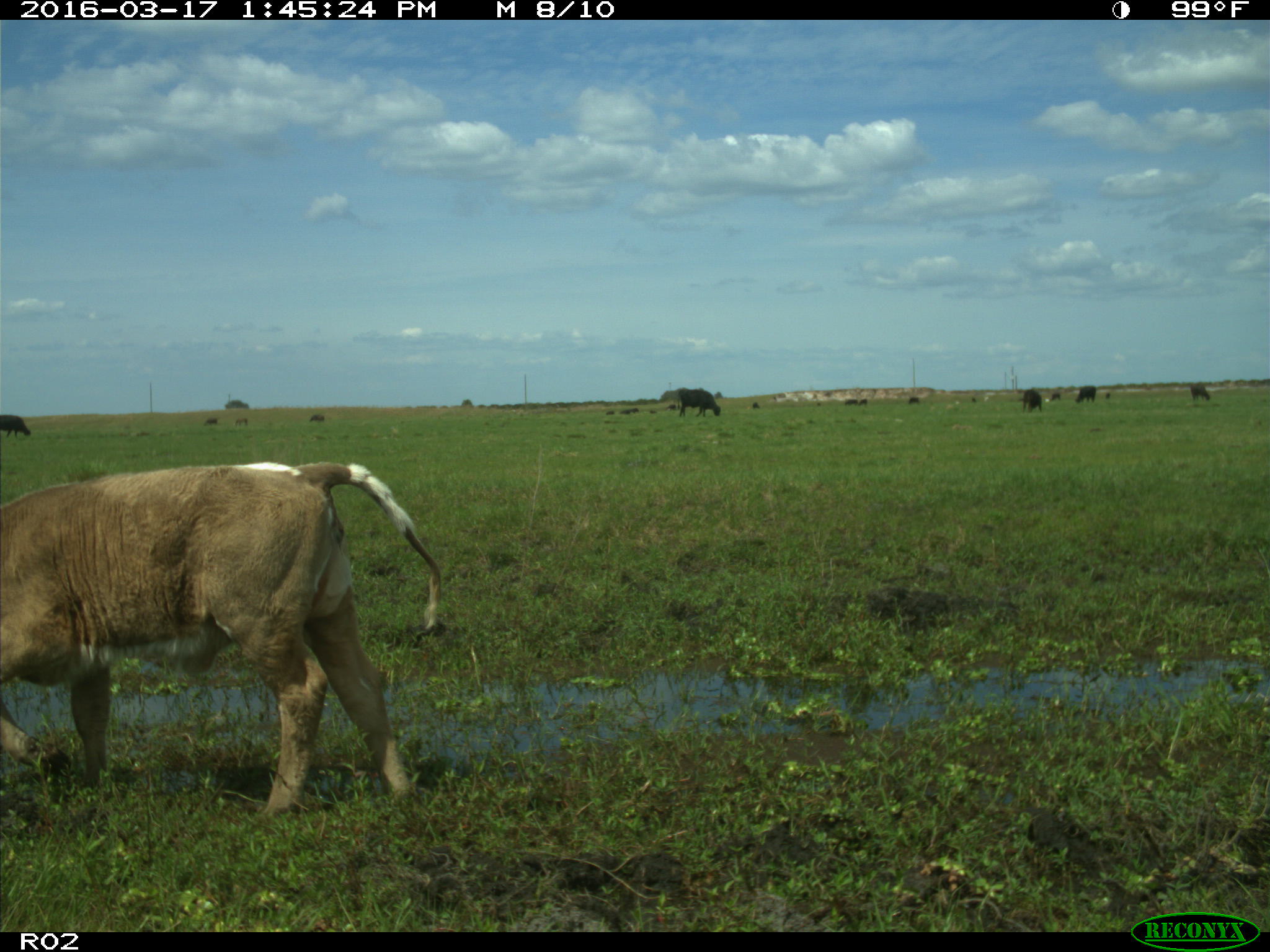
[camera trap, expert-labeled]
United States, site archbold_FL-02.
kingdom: Animalia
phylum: Chordata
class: Mammalia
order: Artiodactyla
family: Bovidae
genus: Bos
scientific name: Bos taurus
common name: domestic cow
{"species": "Bos taurus (domestic cow)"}